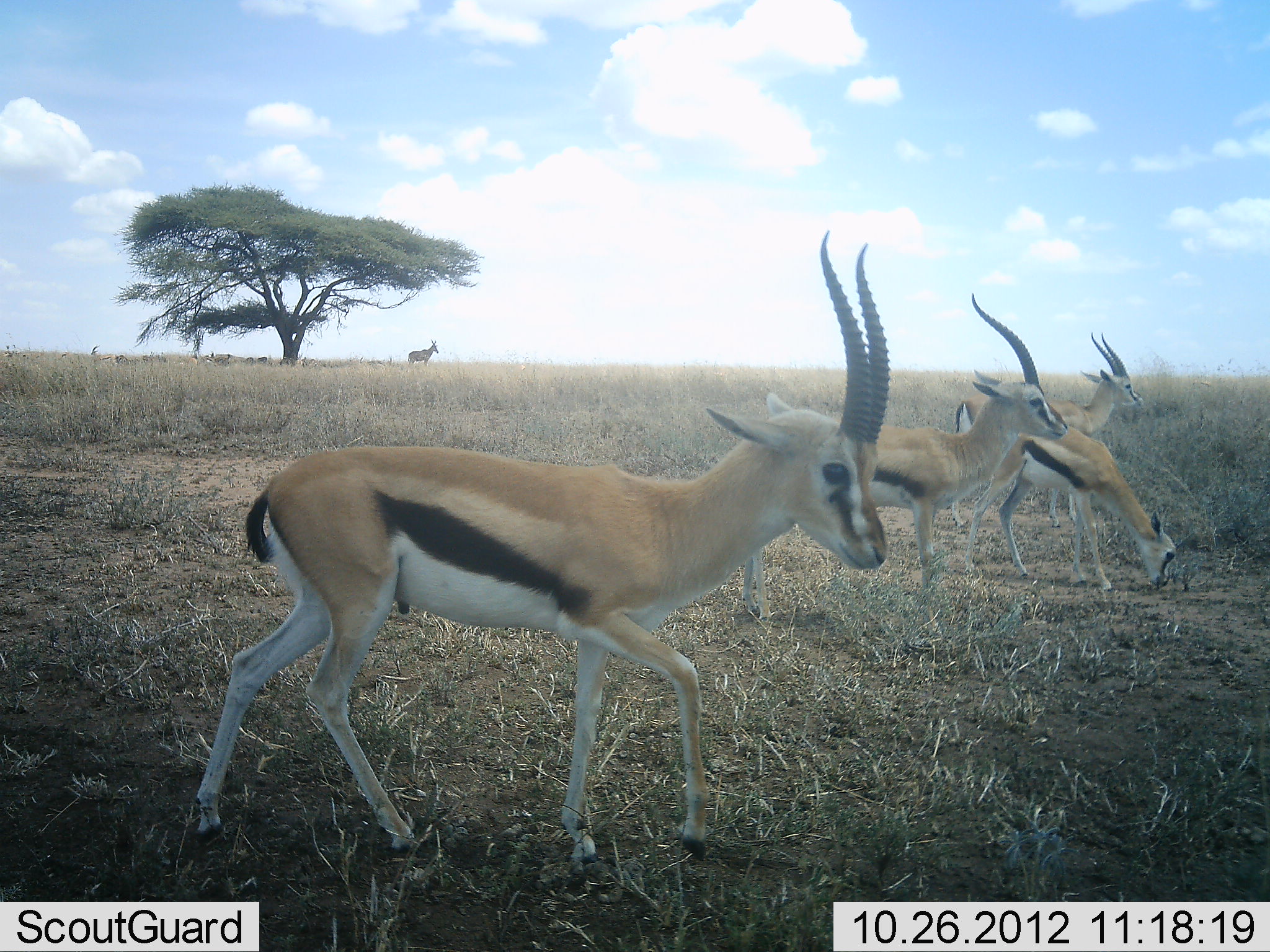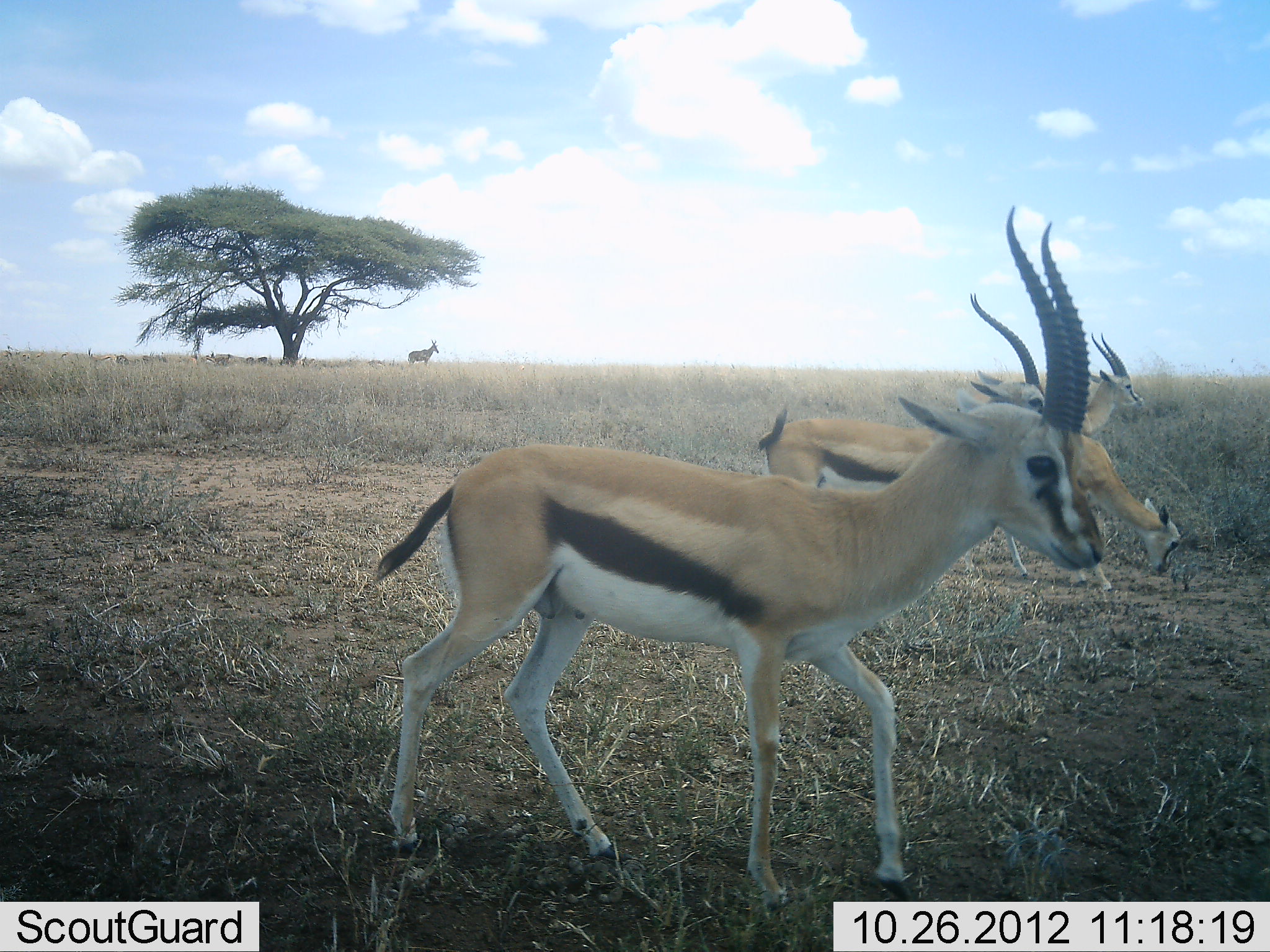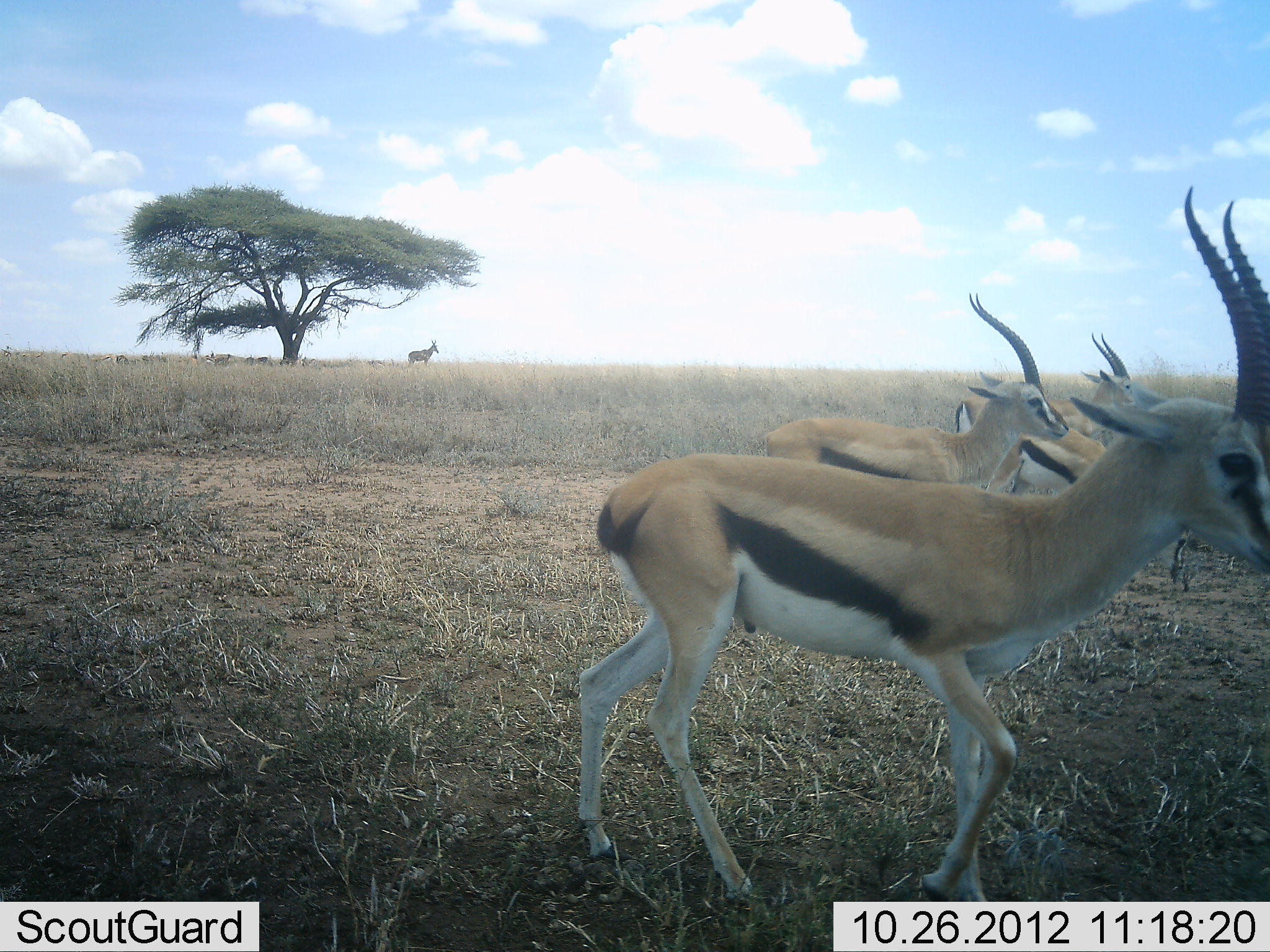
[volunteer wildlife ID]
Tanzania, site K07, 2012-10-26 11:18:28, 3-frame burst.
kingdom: Animalia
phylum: Chordata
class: Mammalia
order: Artiodactyla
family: Bovidae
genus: Eudorcas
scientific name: Eudorcas thomsonii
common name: thomson's gazelle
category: gazellethomsons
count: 4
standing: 44%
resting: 0%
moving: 78%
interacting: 0%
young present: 0%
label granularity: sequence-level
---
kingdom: Animalia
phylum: Chordata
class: Mammalia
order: Artiodactyla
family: Bovidae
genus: Alcelaphus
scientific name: Alcelaphus buselaphus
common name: hartebeest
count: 1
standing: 100%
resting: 0%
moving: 0%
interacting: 0%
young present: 0%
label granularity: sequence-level